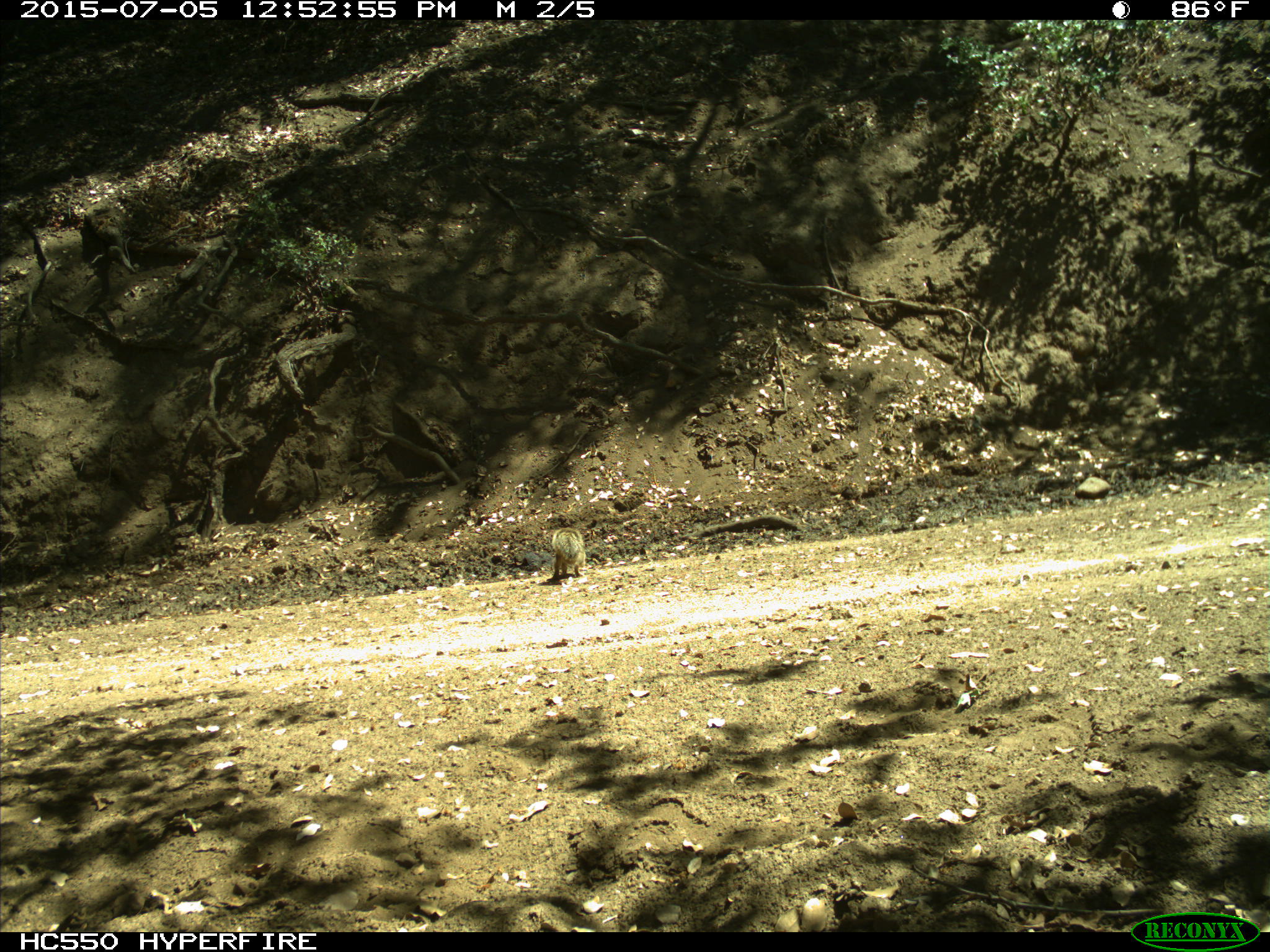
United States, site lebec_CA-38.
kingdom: Animalia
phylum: Chordata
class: Mammalia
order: Rodentia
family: Sciuridae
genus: Otospermophilus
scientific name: Otospermophilus beecheyi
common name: california ground squirrel